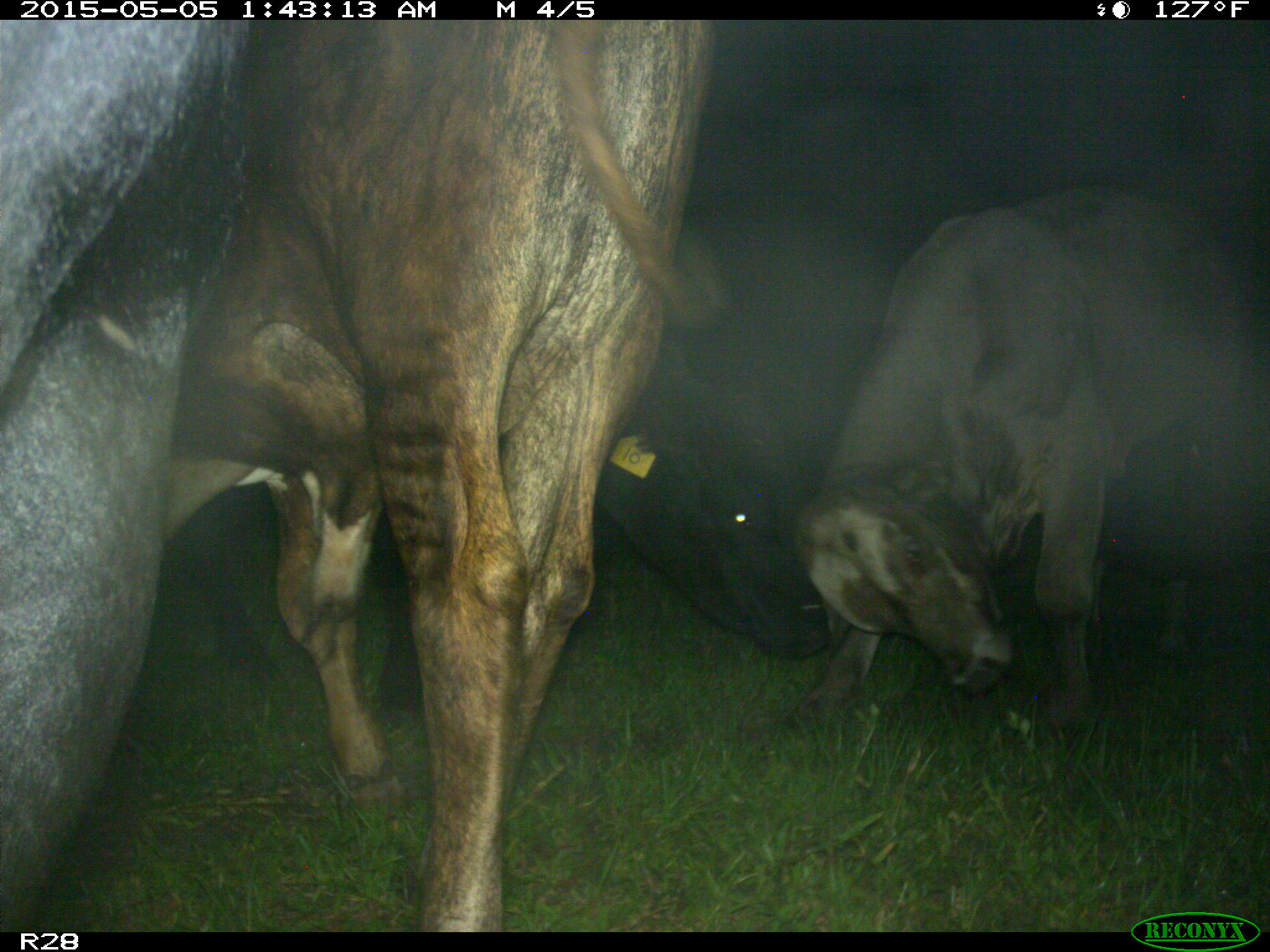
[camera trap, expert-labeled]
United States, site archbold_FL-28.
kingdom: Animalia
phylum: Chordata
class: Mammalia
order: Artiodactyla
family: Bovidae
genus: Bos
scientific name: Bos taurus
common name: domestic cow